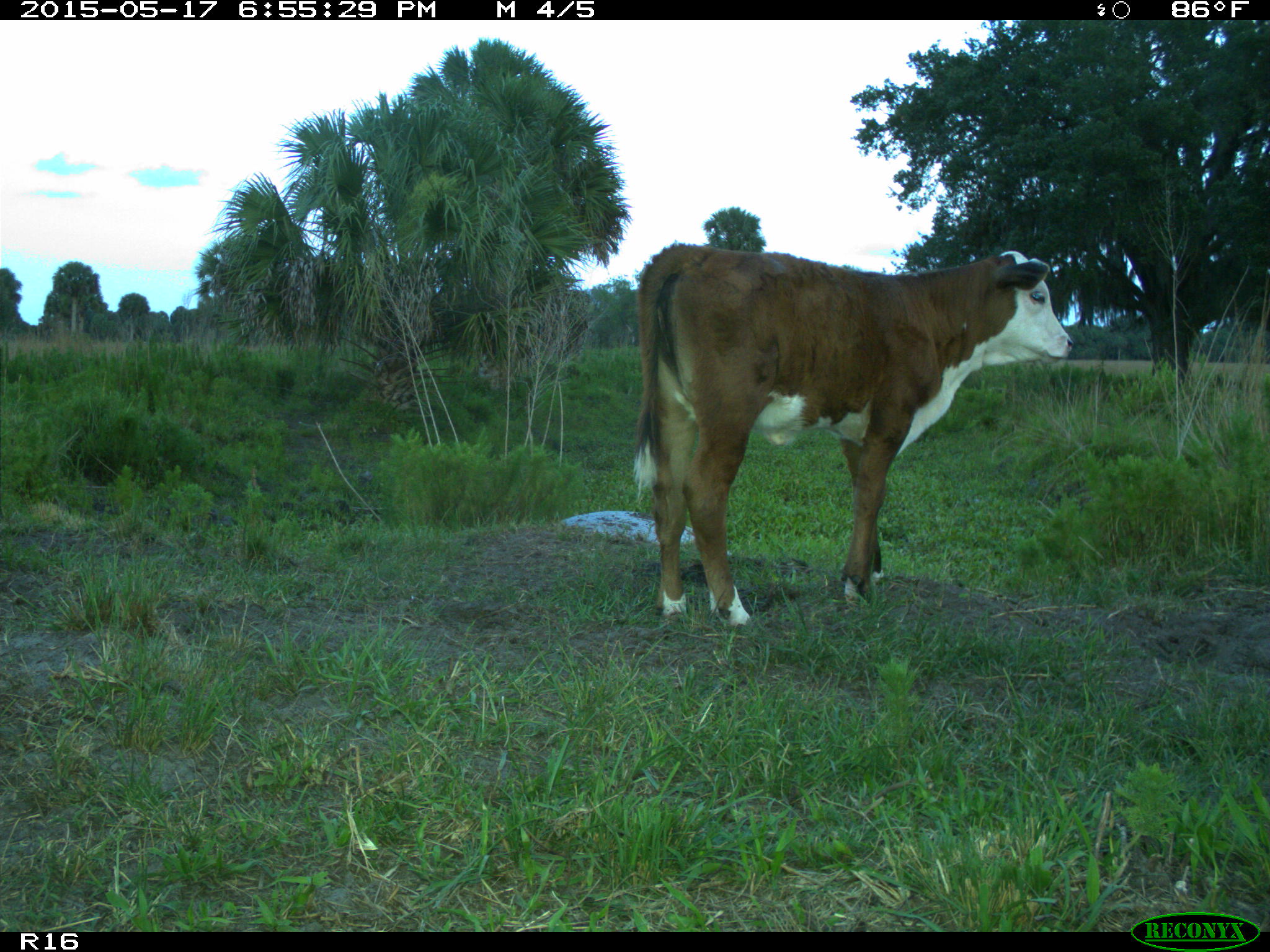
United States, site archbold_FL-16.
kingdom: Animalia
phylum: Chordata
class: Mammalia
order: Artiodactyla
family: Bovidae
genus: Bos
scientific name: Bos taurus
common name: domestic cow